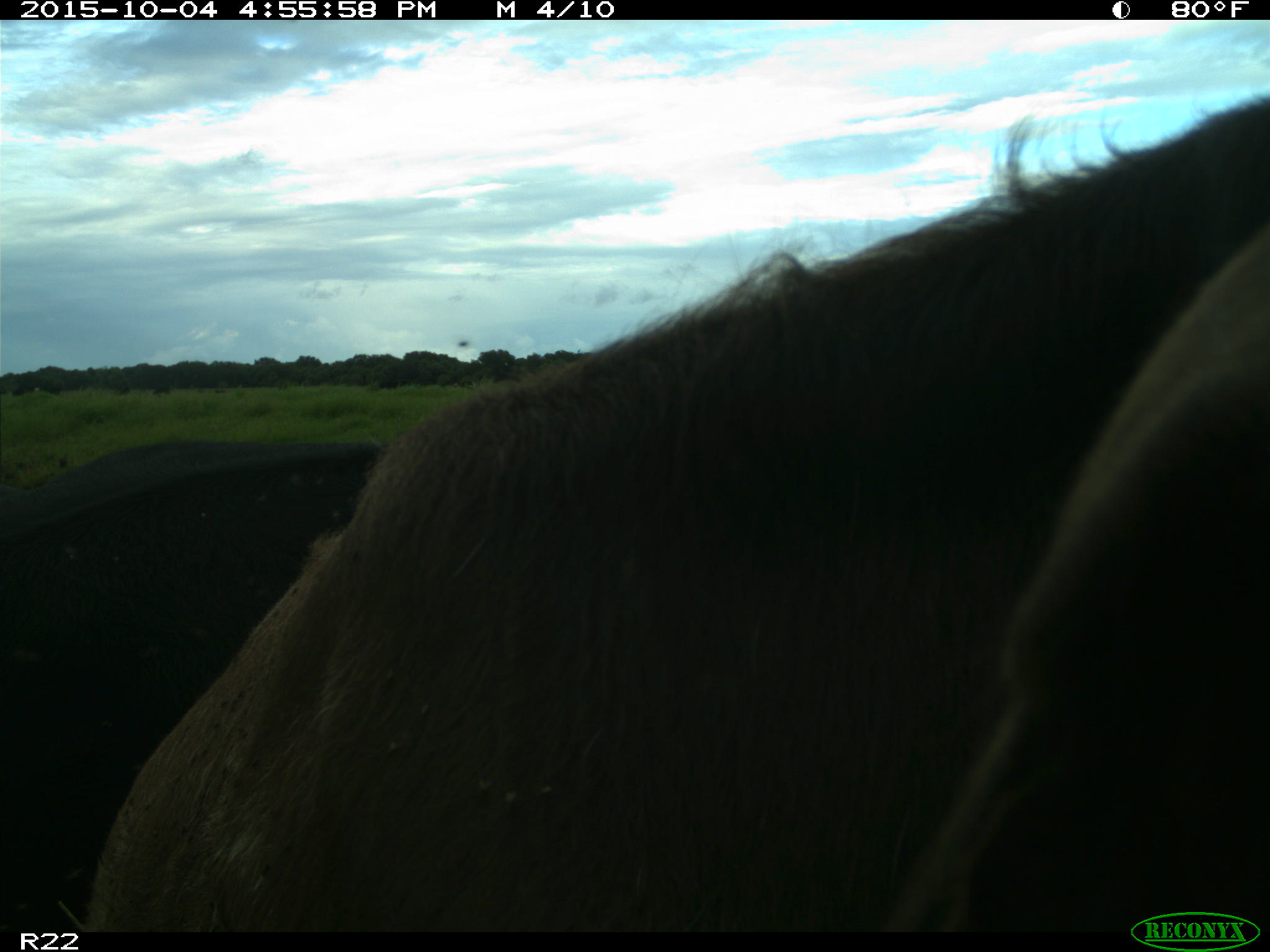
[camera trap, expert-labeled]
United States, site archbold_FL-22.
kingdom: Animalia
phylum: Chordata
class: Mammalia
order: Artiodactyla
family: Bovidae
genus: Bos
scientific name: Bos taurus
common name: domestic cow